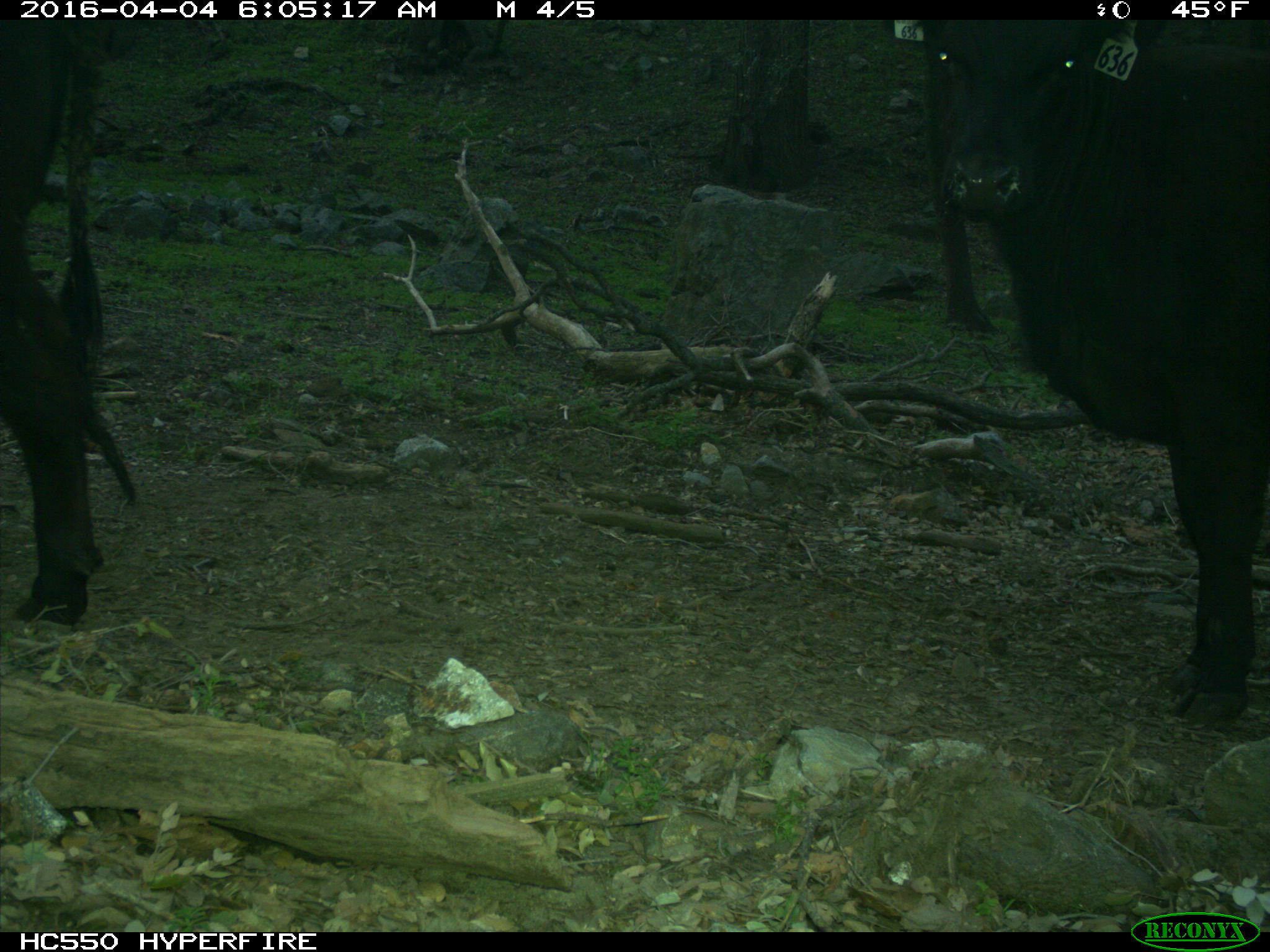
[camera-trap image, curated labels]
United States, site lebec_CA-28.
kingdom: Animalia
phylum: Chordata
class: Mammalia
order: Artiodactyla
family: Bovidae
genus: Bos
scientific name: Bos taurus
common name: domestic cow